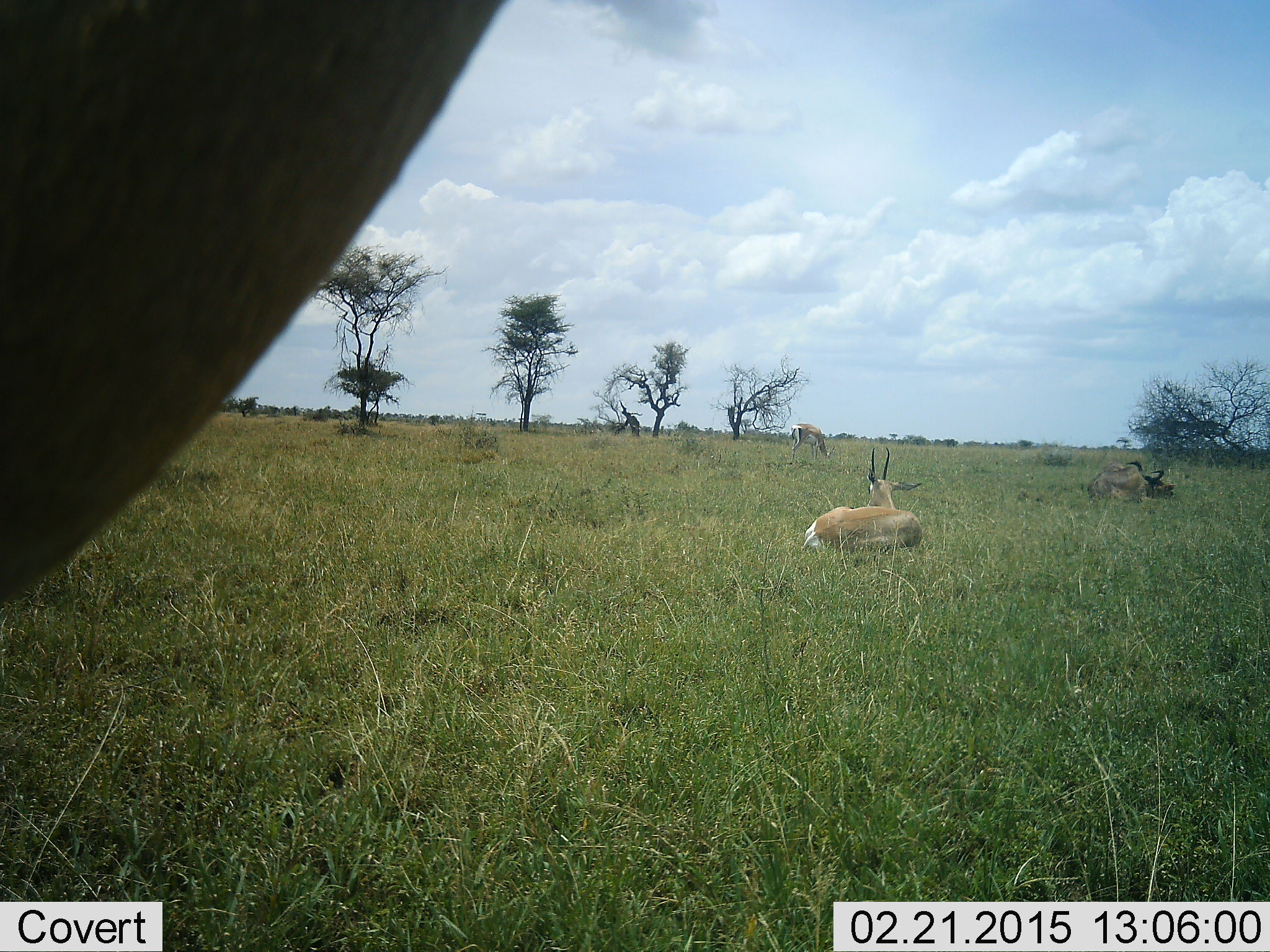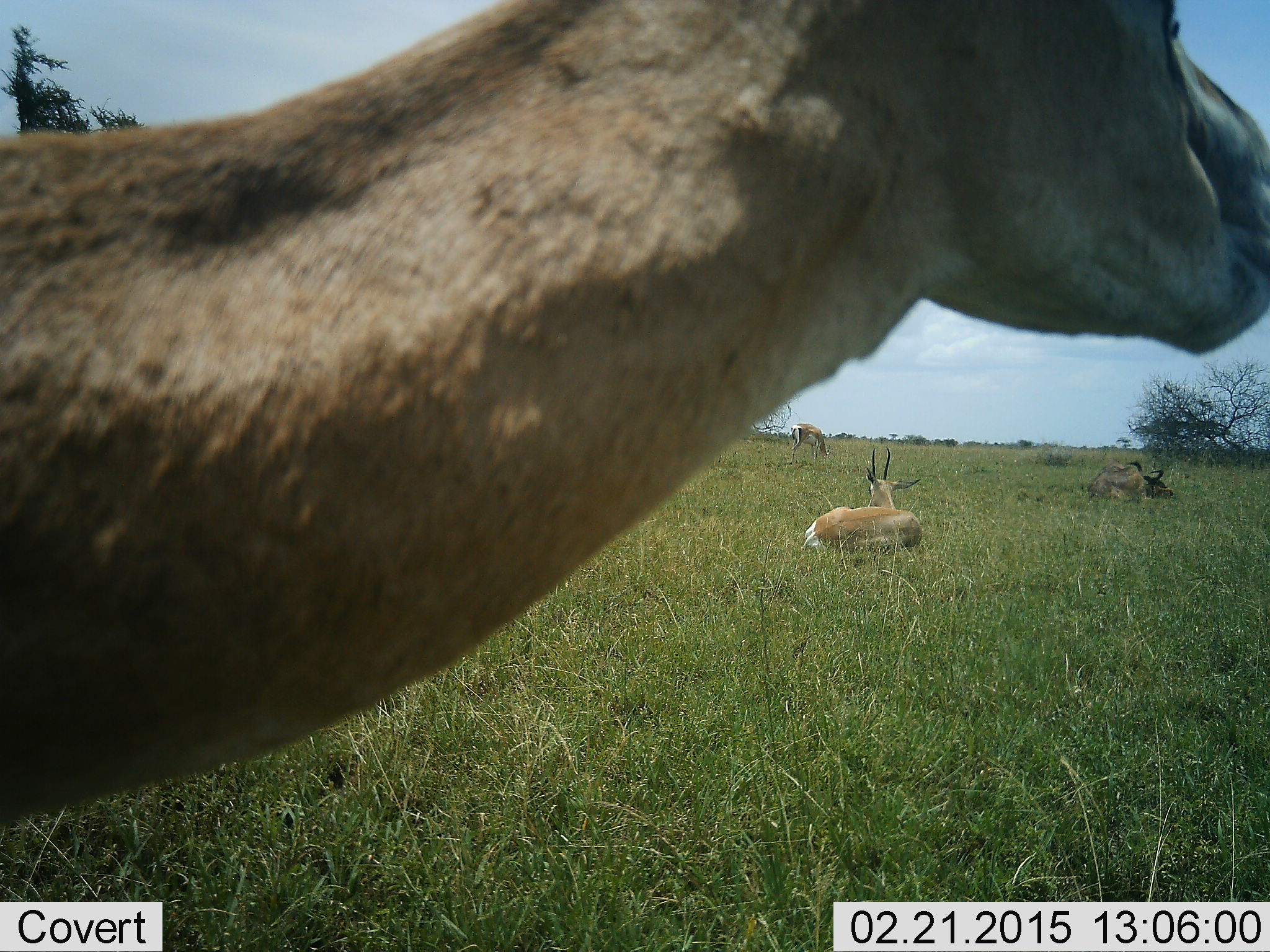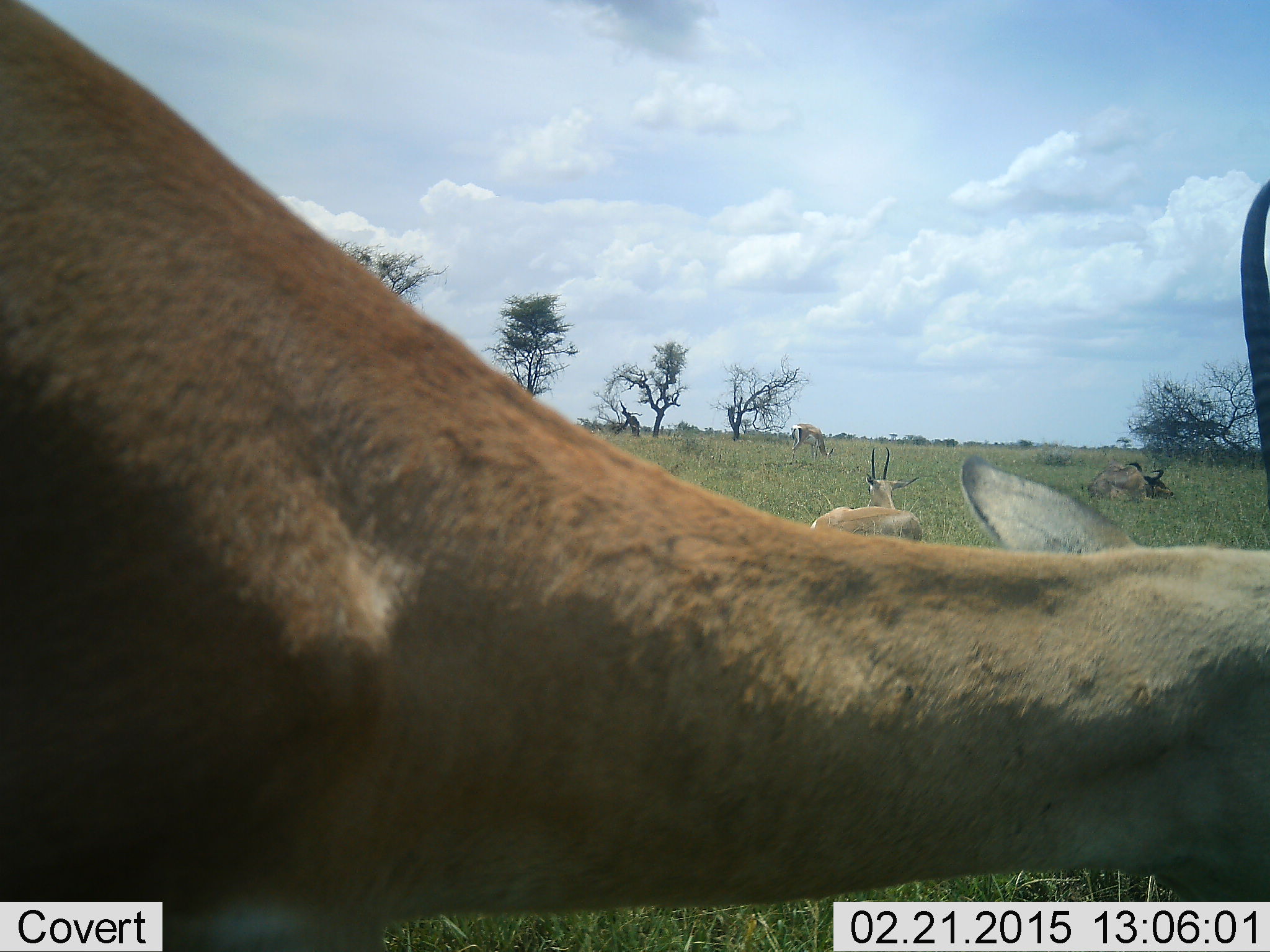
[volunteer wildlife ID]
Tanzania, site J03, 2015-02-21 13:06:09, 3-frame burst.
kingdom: Animalia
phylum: Chordata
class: Mammalia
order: Artiodactyla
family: Bovidae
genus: Nanger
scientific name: Nanger granti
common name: grant's gazelle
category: gazellegrants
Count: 3.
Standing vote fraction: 42%.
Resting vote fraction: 100%.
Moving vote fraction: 0%.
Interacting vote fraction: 0%.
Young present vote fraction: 0%.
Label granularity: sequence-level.